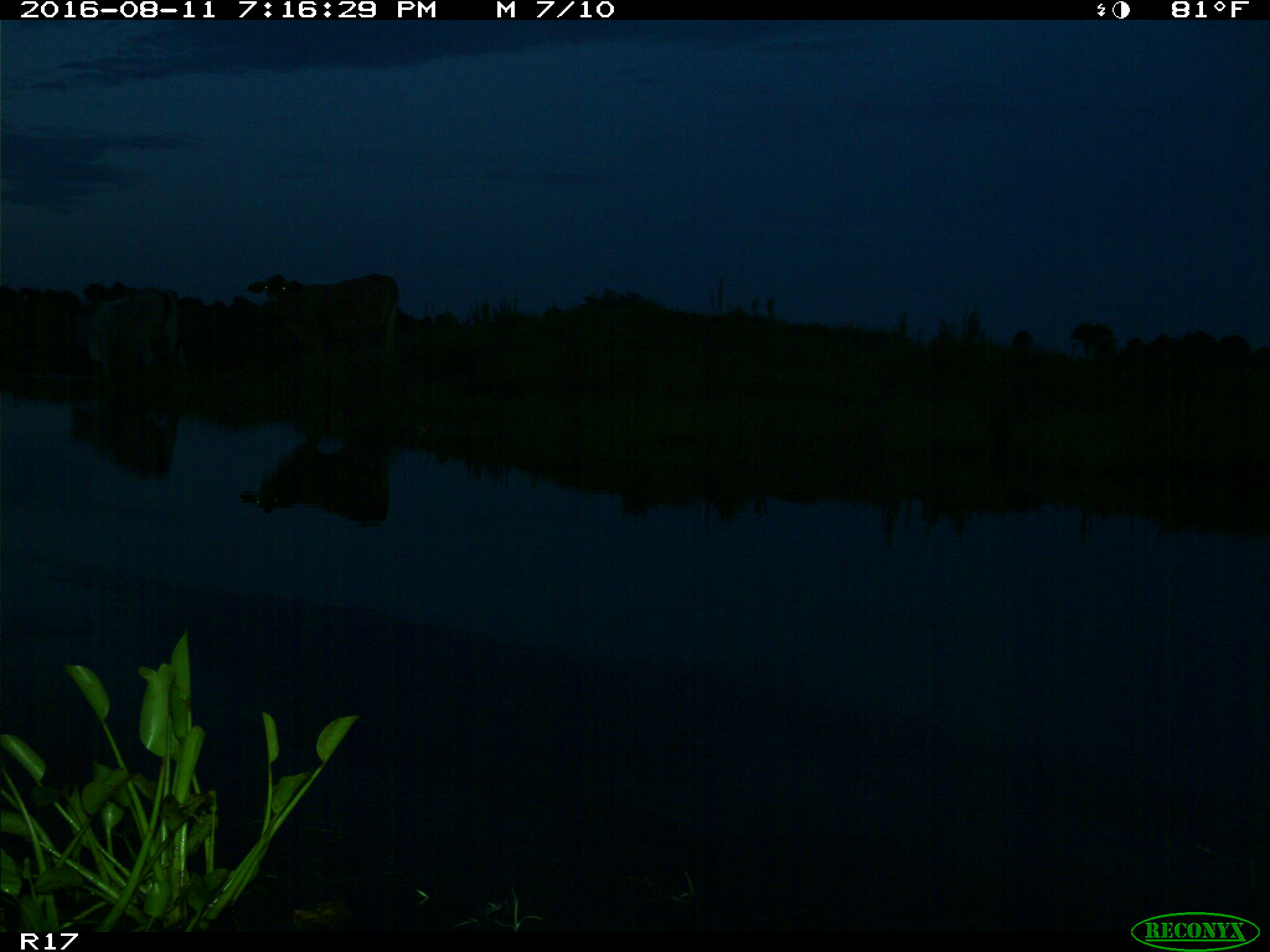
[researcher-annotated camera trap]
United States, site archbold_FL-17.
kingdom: Animalia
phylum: Chordata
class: Mammalia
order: Artiodactyla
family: Bovidae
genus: Bos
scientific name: Bos taurus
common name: domestic cow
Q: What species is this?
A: Bos taurus (domestic cow).